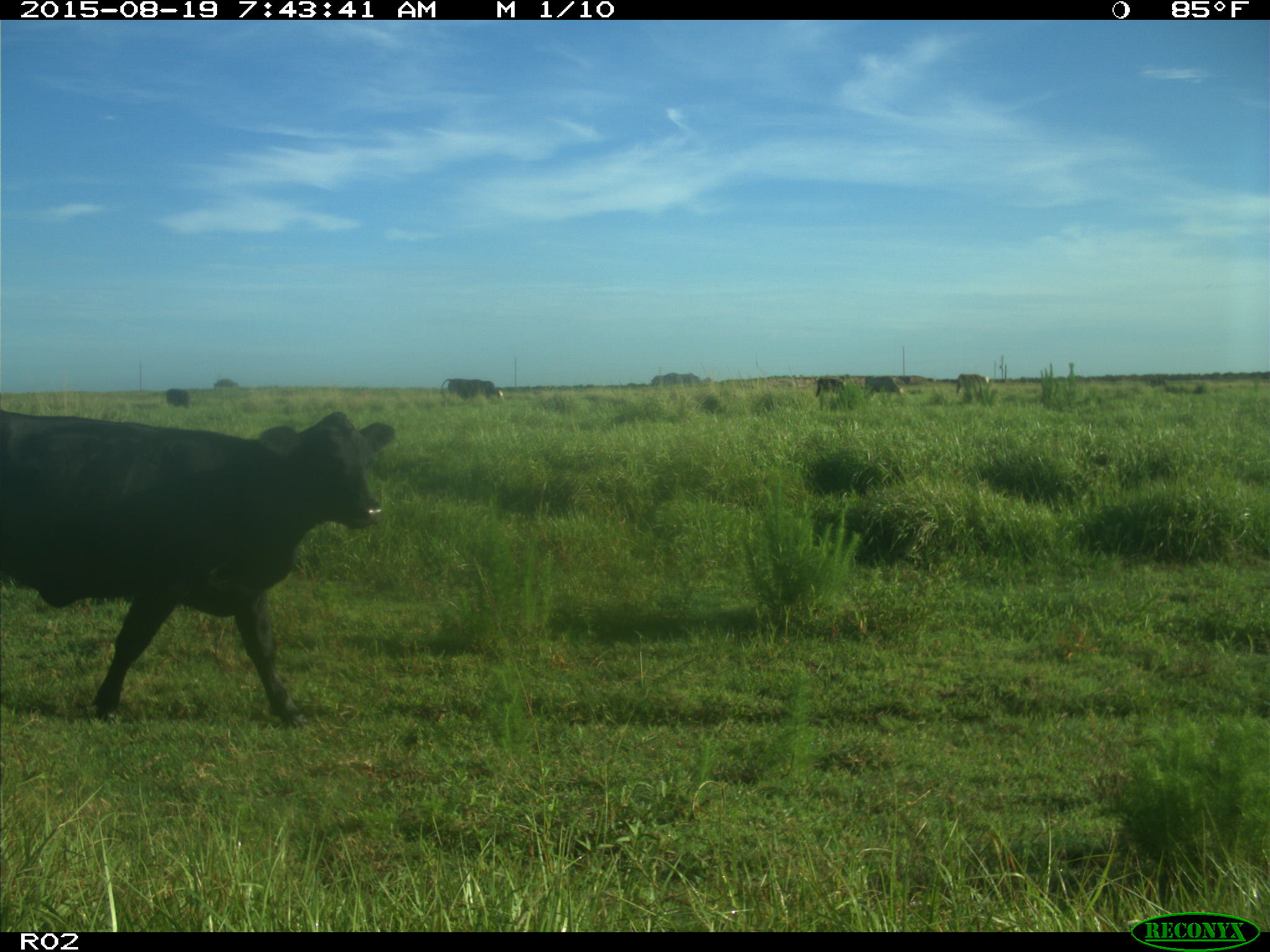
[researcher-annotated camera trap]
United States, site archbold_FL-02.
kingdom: Animalia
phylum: Chordata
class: Mammalia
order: Artiodactyla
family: Bovidae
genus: Bos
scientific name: Bos taurus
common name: domestic cow